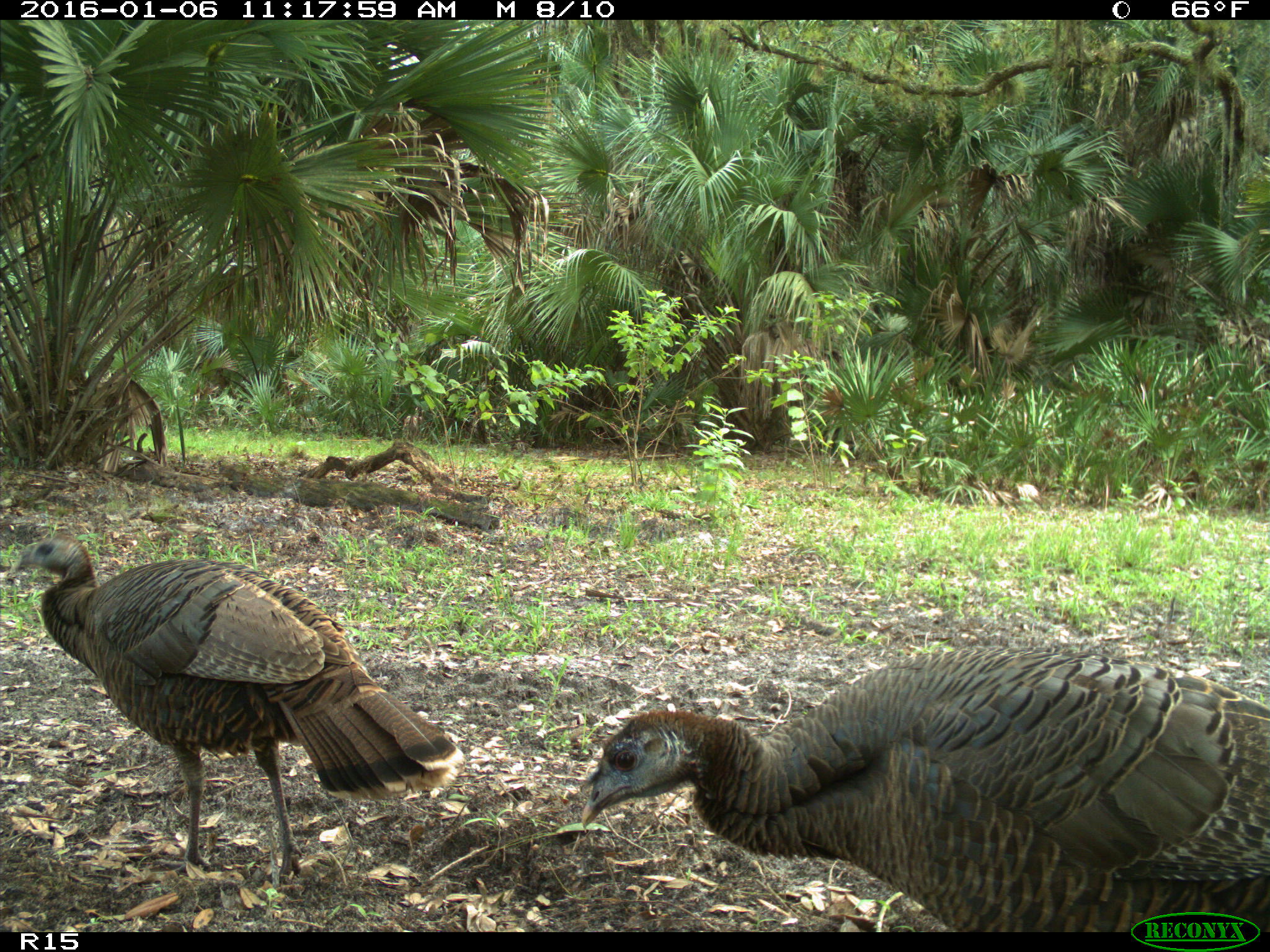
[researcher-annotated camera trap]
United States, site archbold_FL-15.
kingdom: Animalia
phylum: Chordata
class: Aves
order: Galliformes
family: Phasianidae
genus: Meleagris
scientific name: Meleagris gallopavo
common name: wild turkey